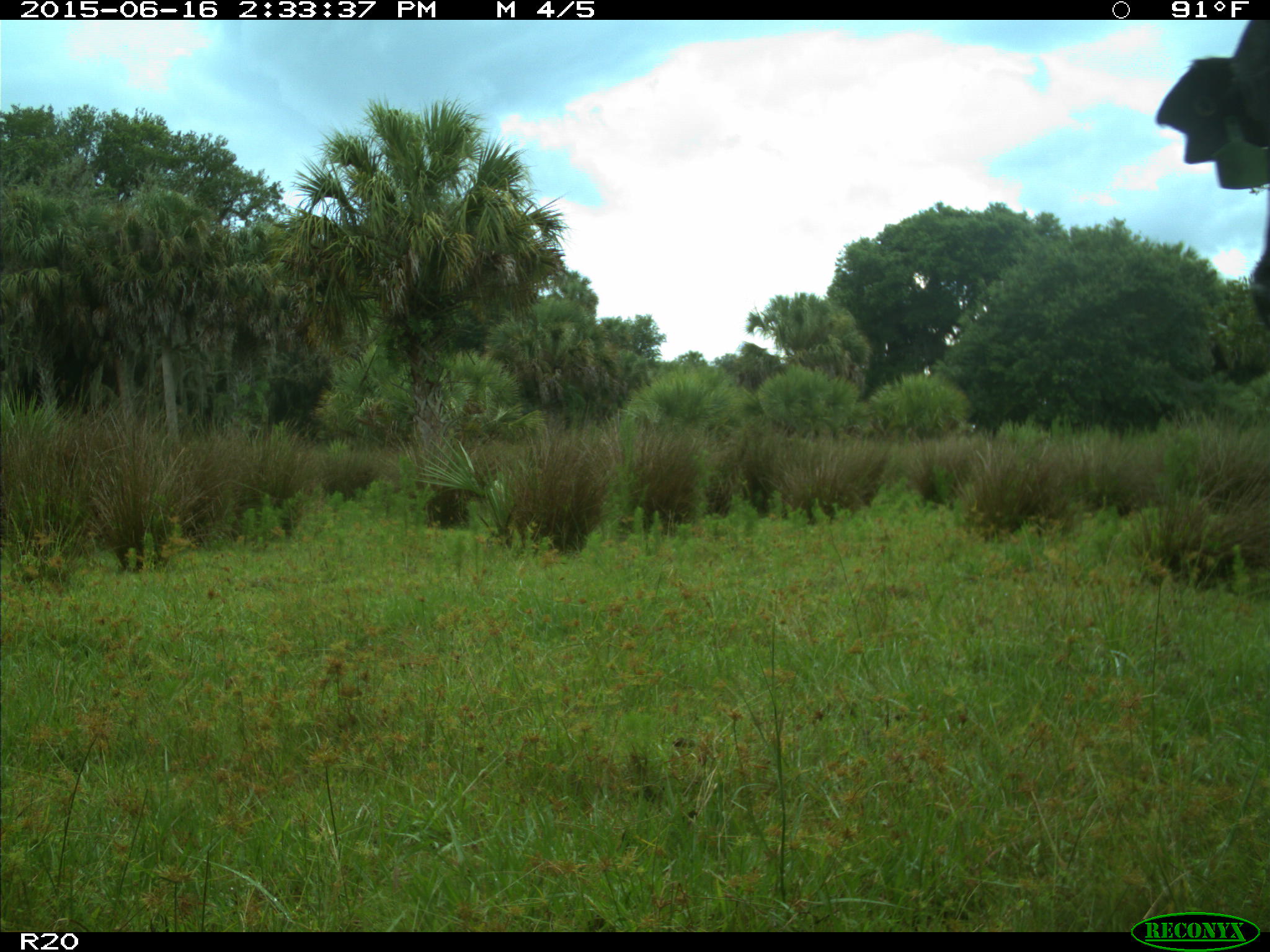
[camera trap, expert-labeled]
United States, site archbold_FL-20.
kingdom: Animalia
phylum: Chordata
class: Mammalia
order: Artiodactyla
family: Bovidae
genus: Bos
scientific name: Bos taurus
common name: domestic cow